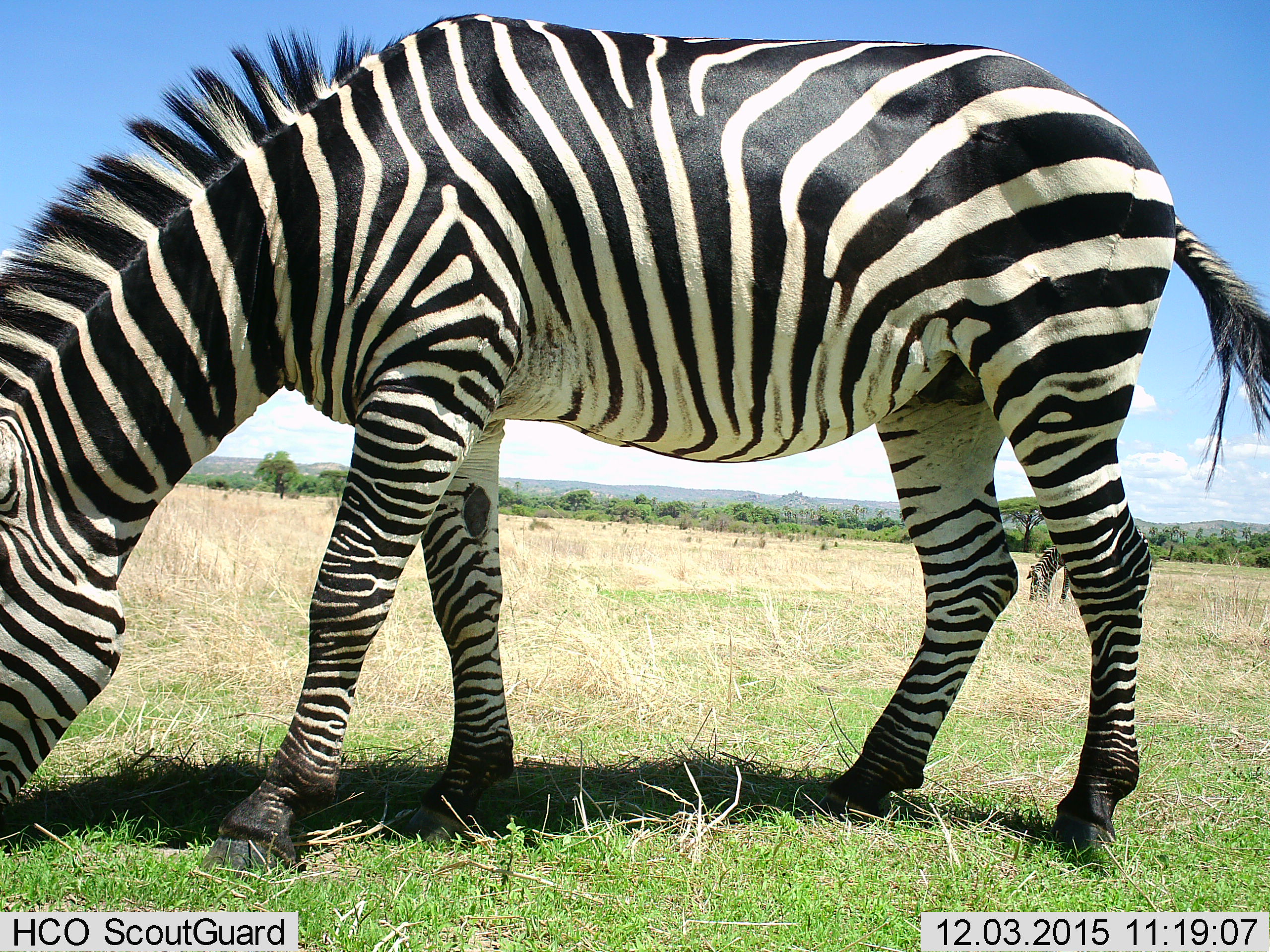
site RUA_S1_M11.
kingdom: Animalia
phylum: Chordata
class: Mammalia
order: Perissodactyla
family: Equidae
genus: Equus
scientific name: Equus quagga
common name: plains zebra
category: zebraplains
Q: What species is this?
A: Zebraplains (plains zebra) (Equus quagga).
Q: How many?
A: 2.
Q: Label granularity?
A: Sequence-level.